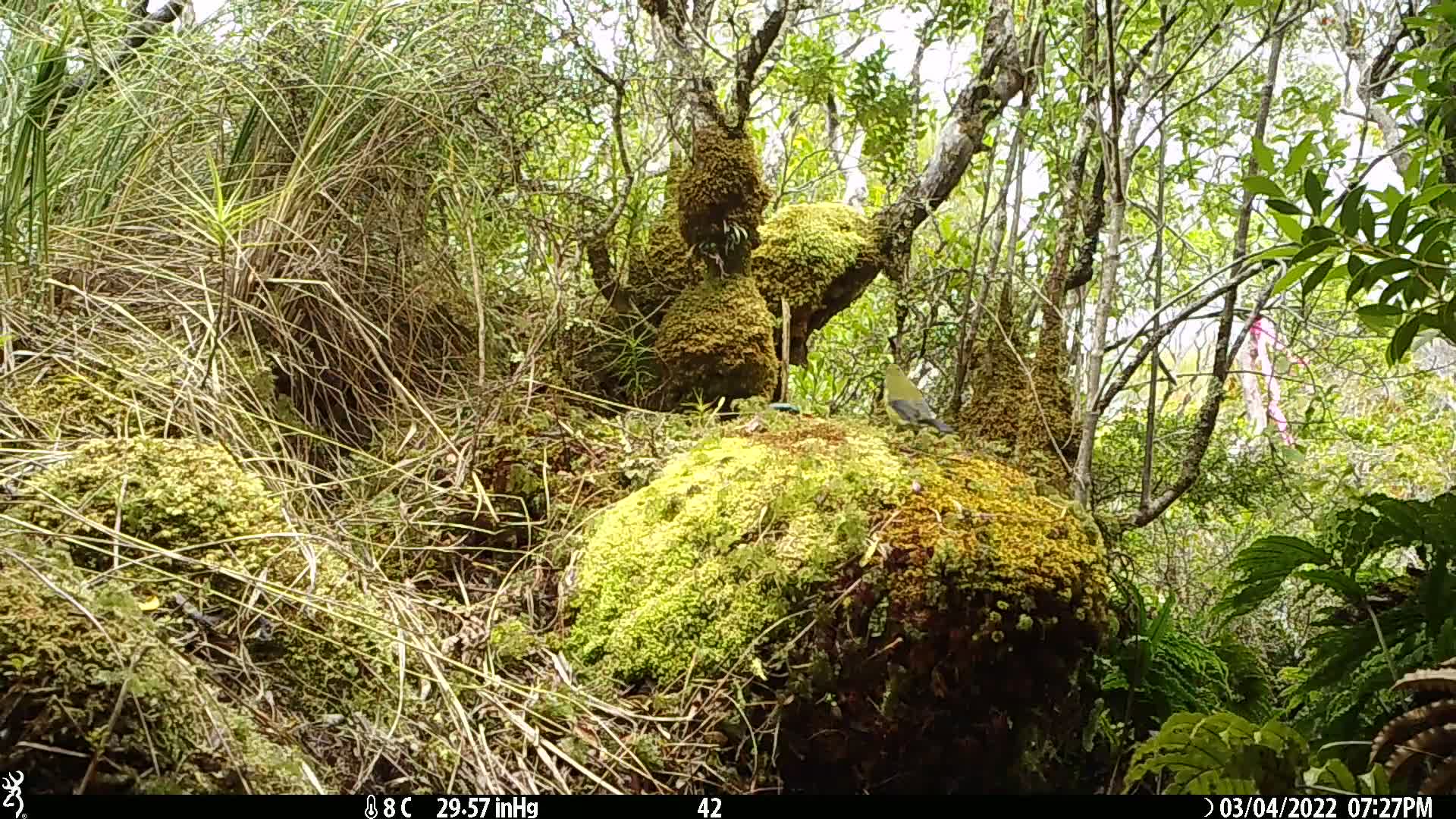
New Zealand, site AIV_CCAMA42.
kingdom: Animalia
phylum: Chordata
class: Aves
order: Passeriformes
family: Meliphagidae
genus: Anthornis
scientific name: Anthornis melanura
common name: new zealand bellbird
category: bellbird